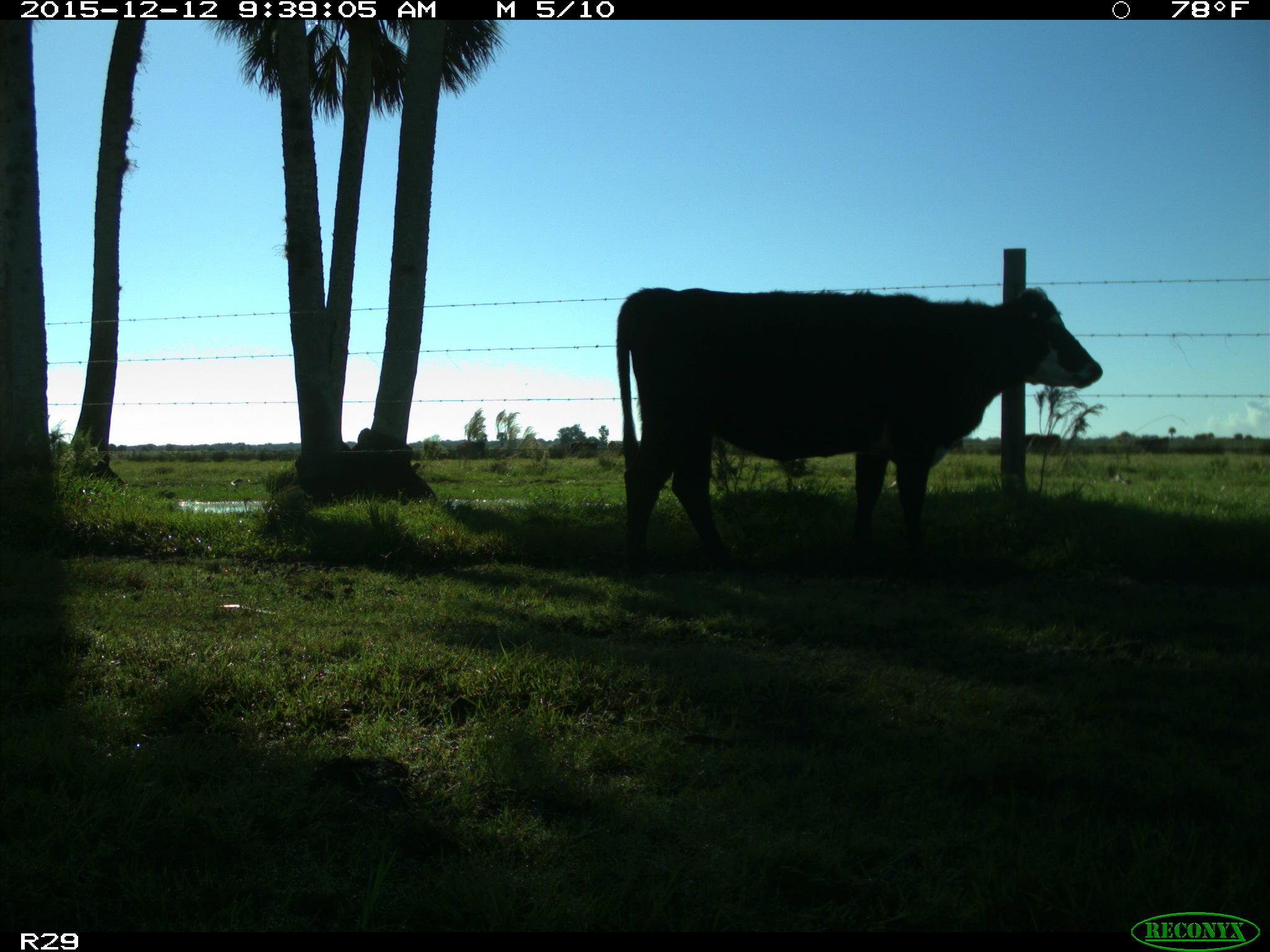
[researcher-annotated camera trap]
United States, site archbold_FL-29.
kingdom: Animalia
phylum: Chordata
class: Mammalia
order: Artiodactyla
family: Bovidae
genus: Bos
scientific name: Bos taurus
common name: domestic cow